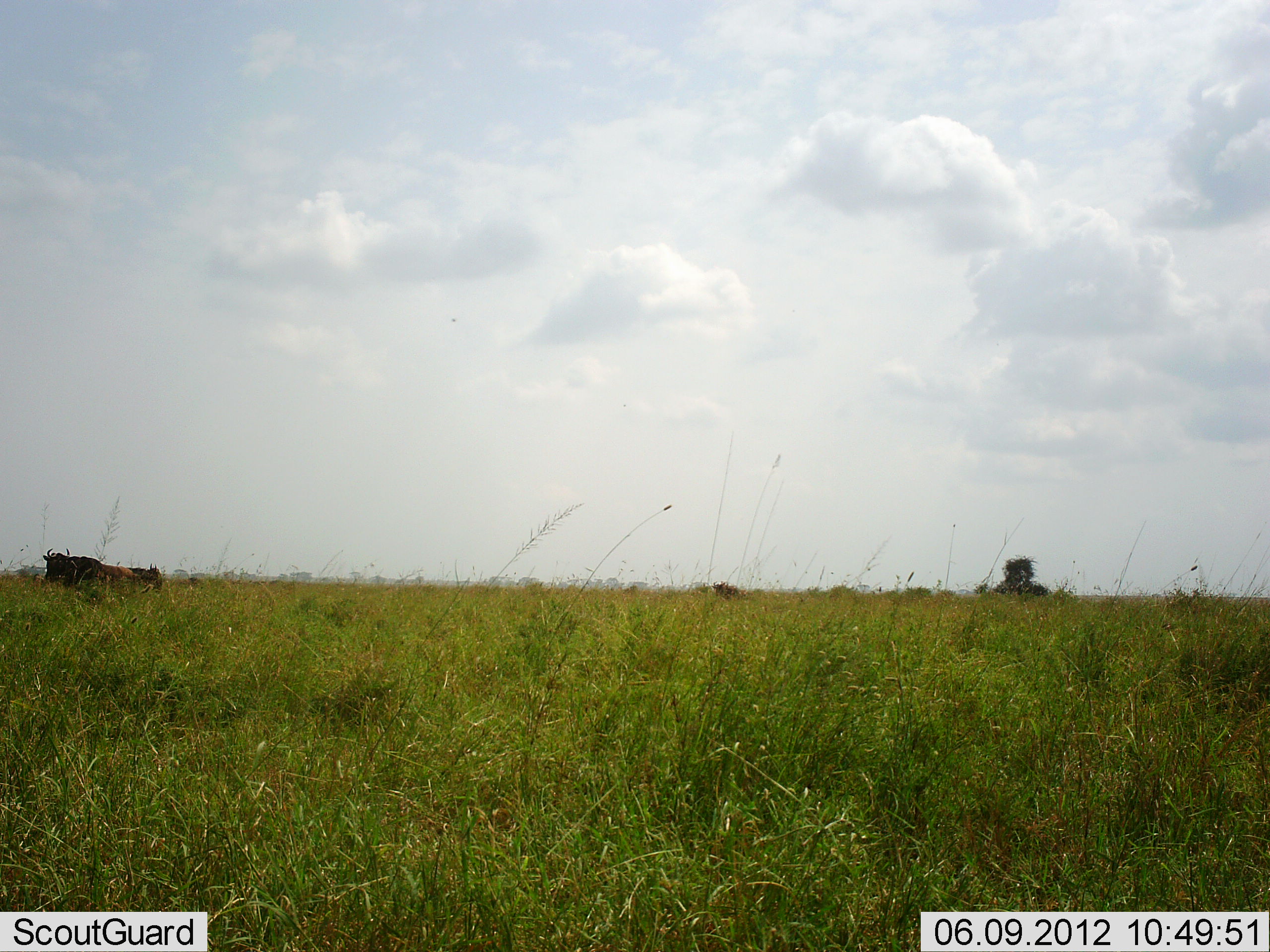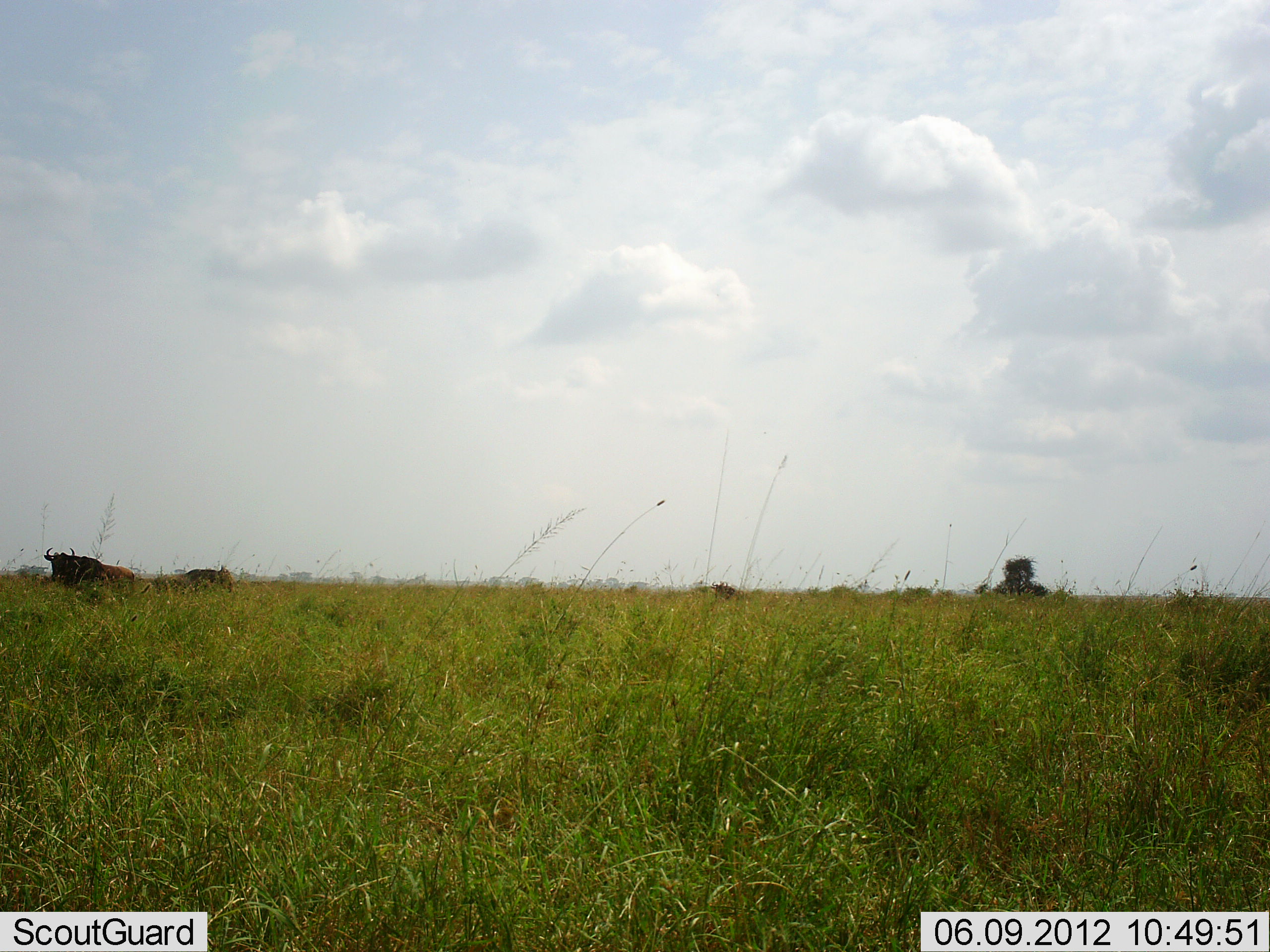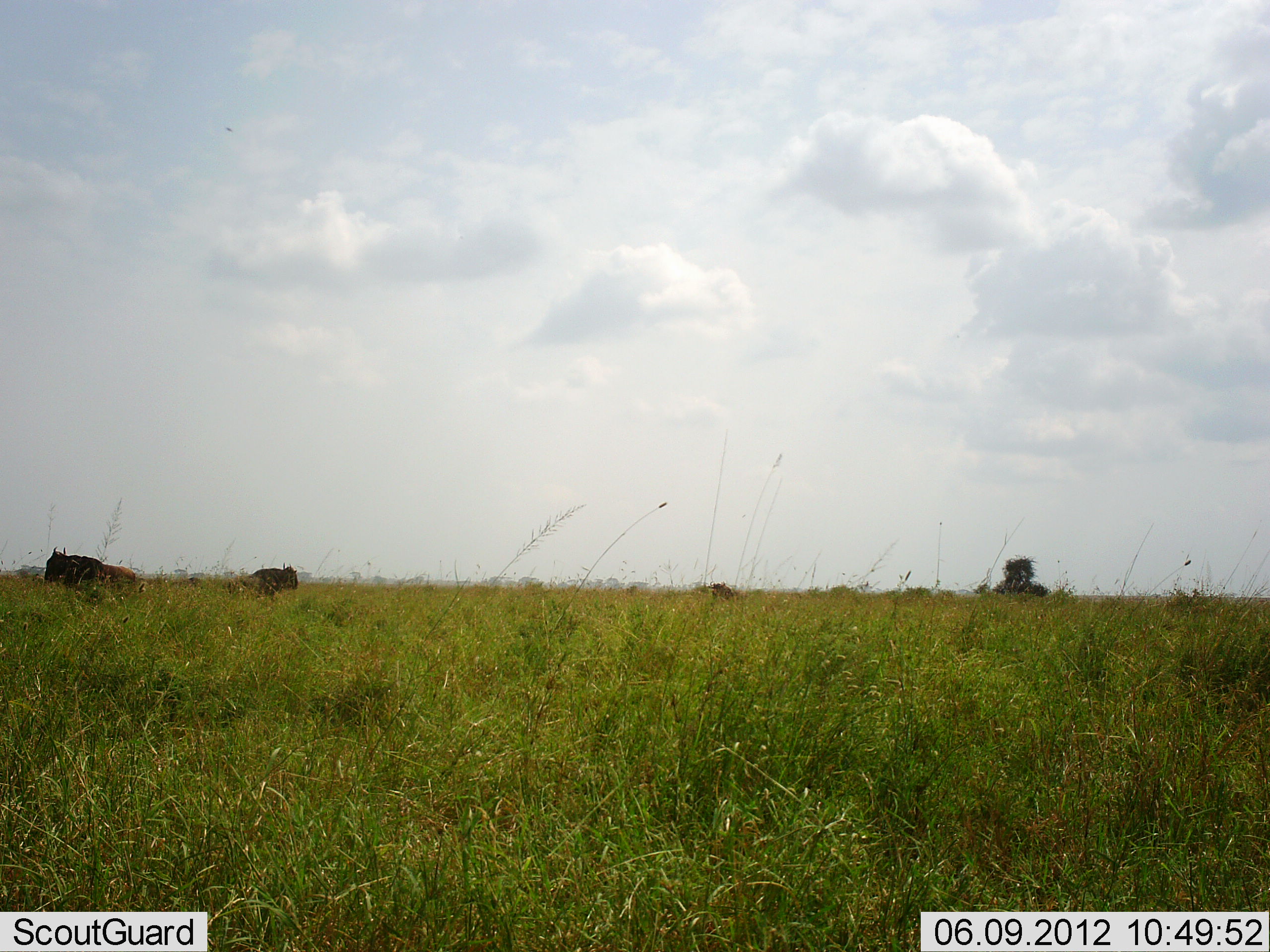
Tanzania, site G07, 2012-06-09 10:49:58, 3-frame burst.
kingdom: Animalia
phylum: Chordata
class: Mammalia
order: Artiodactyla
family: Bovidae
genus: Connochaetes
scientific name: Connochaetes taurinus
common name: blue wildebeest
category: wildebeest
Wildebeest (blue wildebeest) (Connochaetes taurinus), count 2. Behavior (volunteer vote fractions): standing 60%, resting 0%, moving 100%, interacting 0%. Young present (vote fraction): 0%. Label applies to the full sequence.